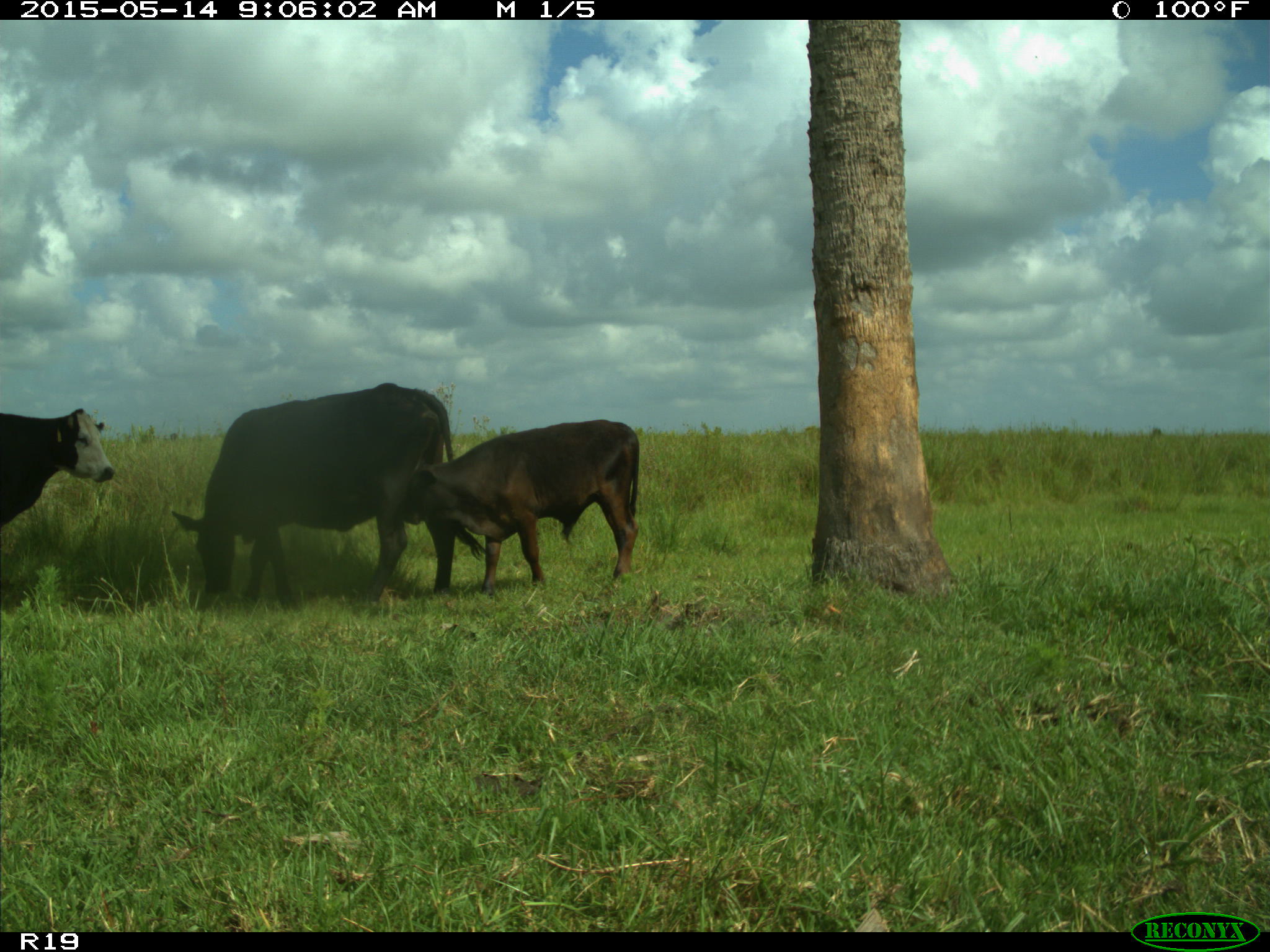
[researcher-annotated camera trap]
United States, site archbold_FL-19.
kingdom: Animalia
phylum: Chordata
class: Mammalia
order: Artiodactyla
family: Bovidae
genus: Bos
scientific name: Bos taurus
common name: domestic cow